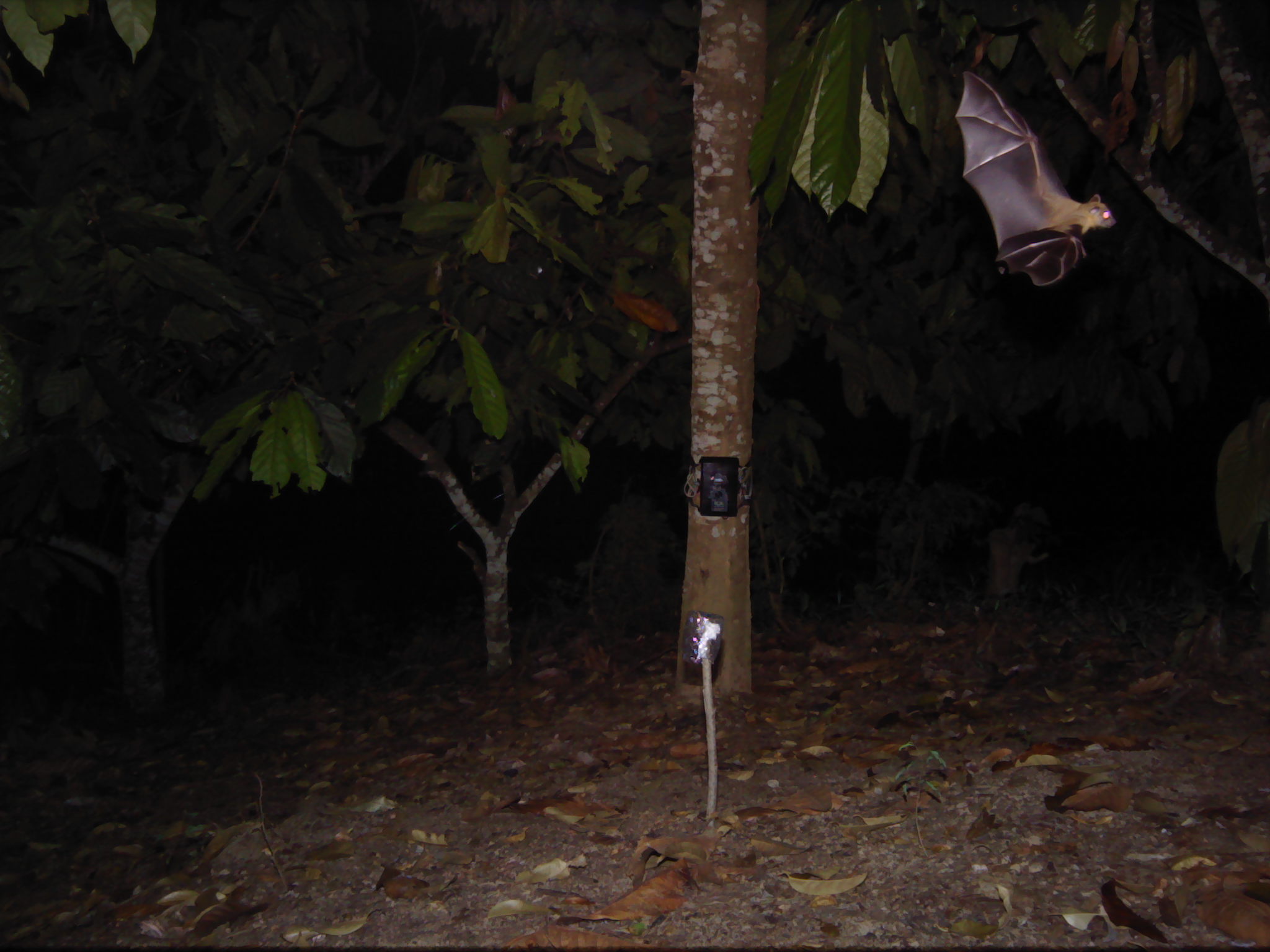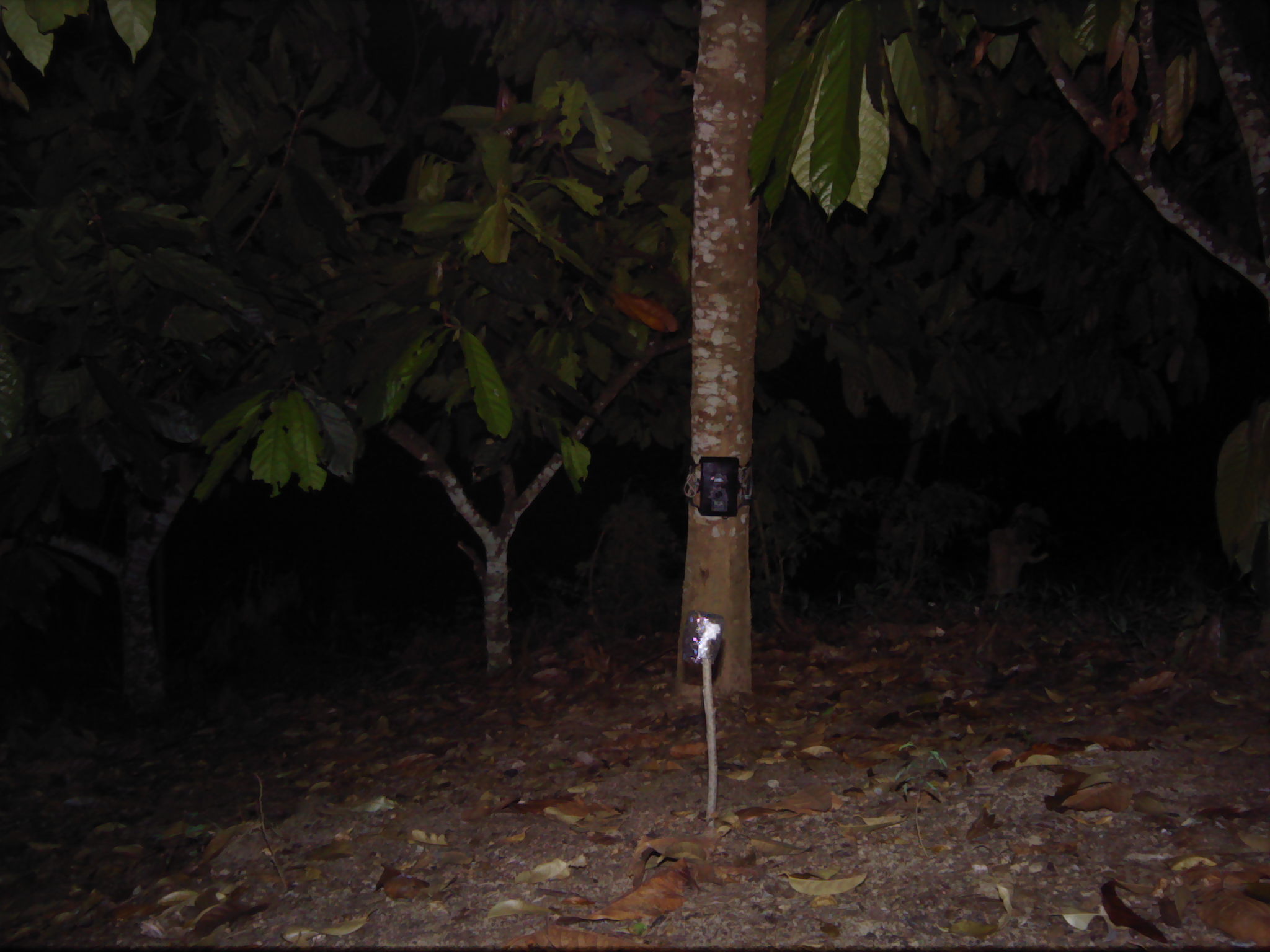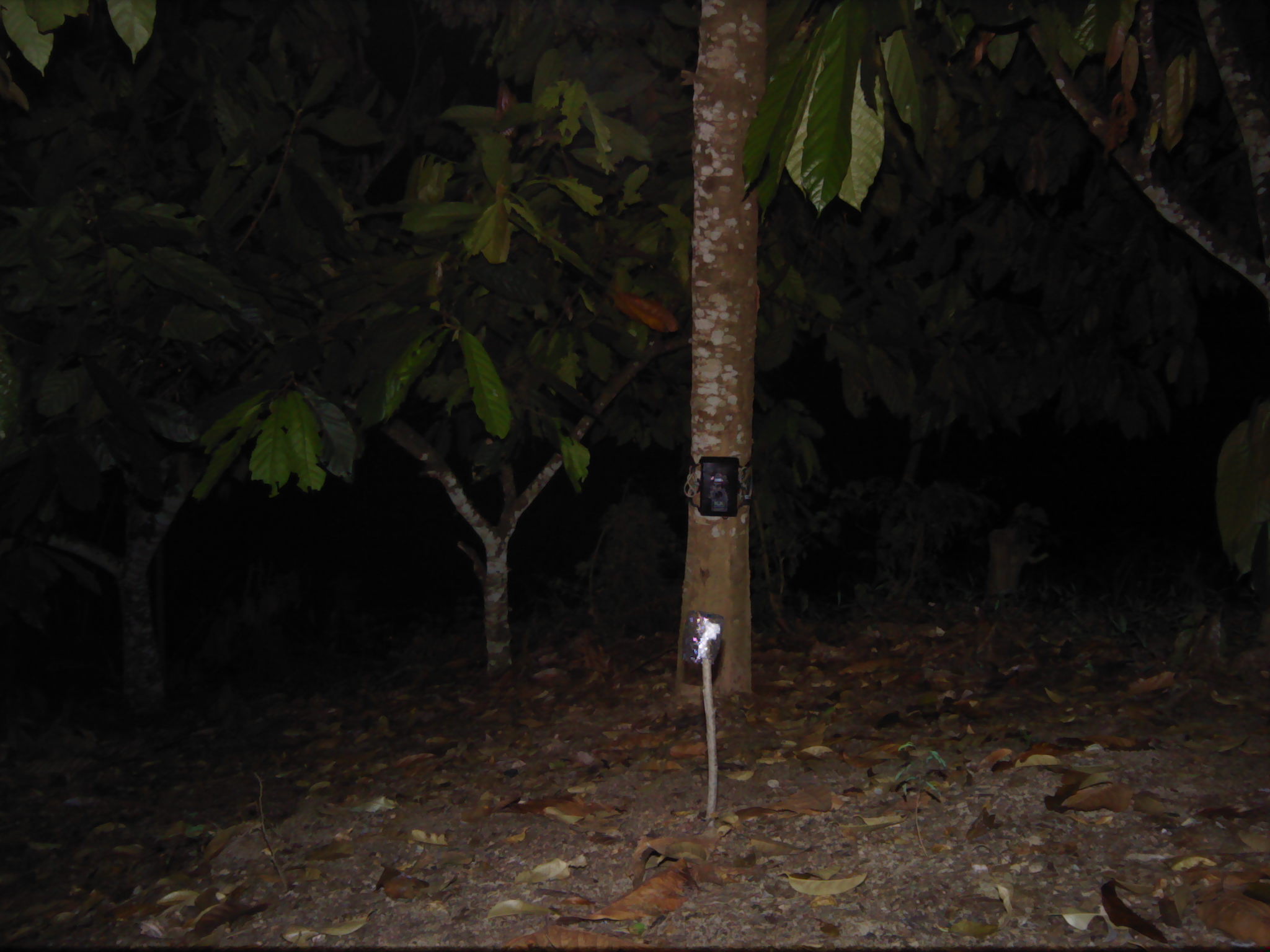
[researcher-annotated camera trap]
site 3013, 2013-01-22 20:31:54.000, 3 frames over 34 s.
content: unidentified animal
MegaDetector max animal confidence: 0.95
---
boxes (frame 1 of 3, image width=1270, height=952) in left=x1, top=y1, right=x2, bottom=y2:
unknown: left=956, top=67, right=1119, bottom=290